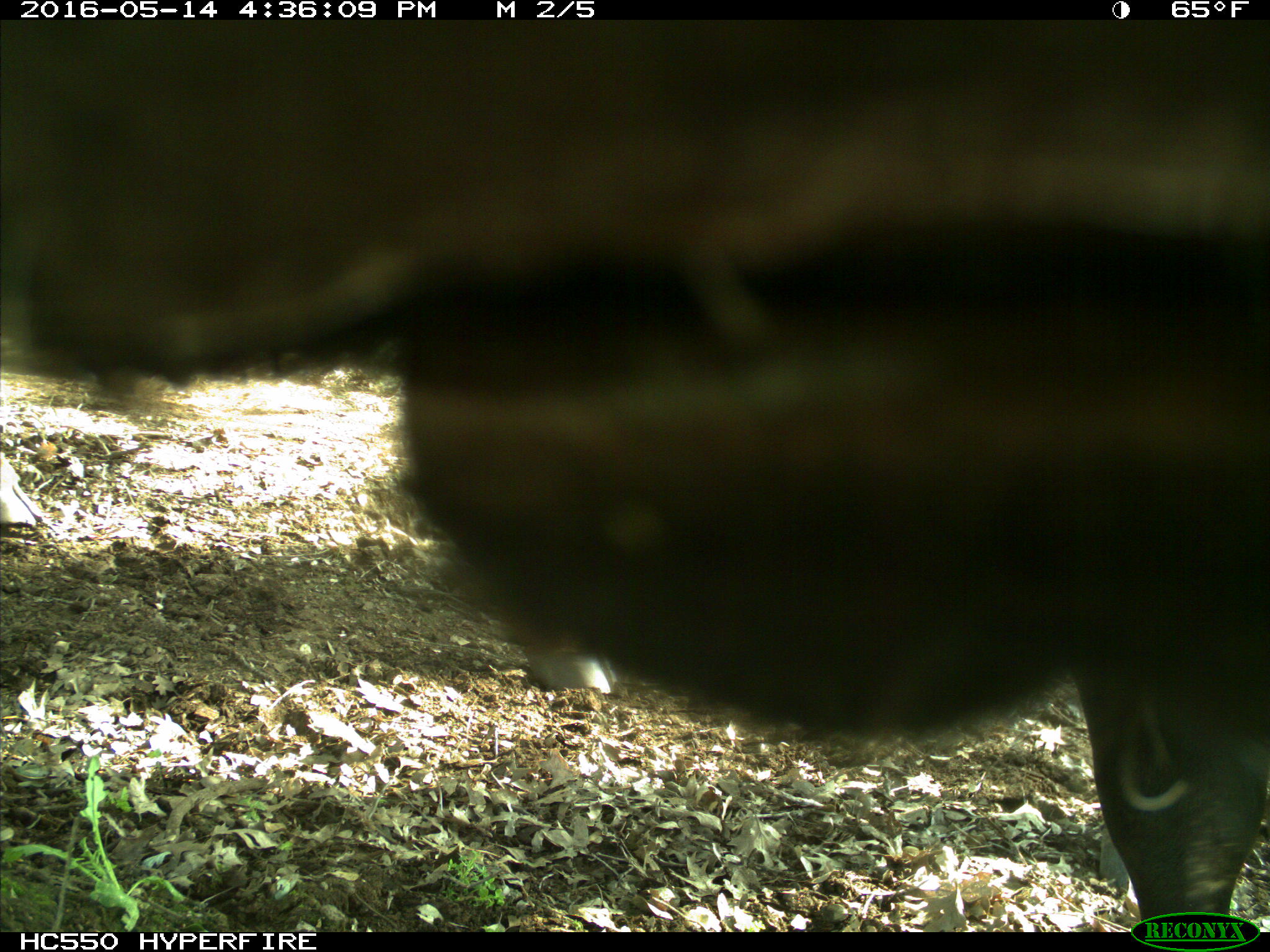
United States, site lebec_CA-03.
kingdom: Animalia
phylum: Chordata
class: Mammalia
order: Artiodactyla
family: Bovidae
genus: Bos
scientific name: Bos taurus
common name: domestic cow